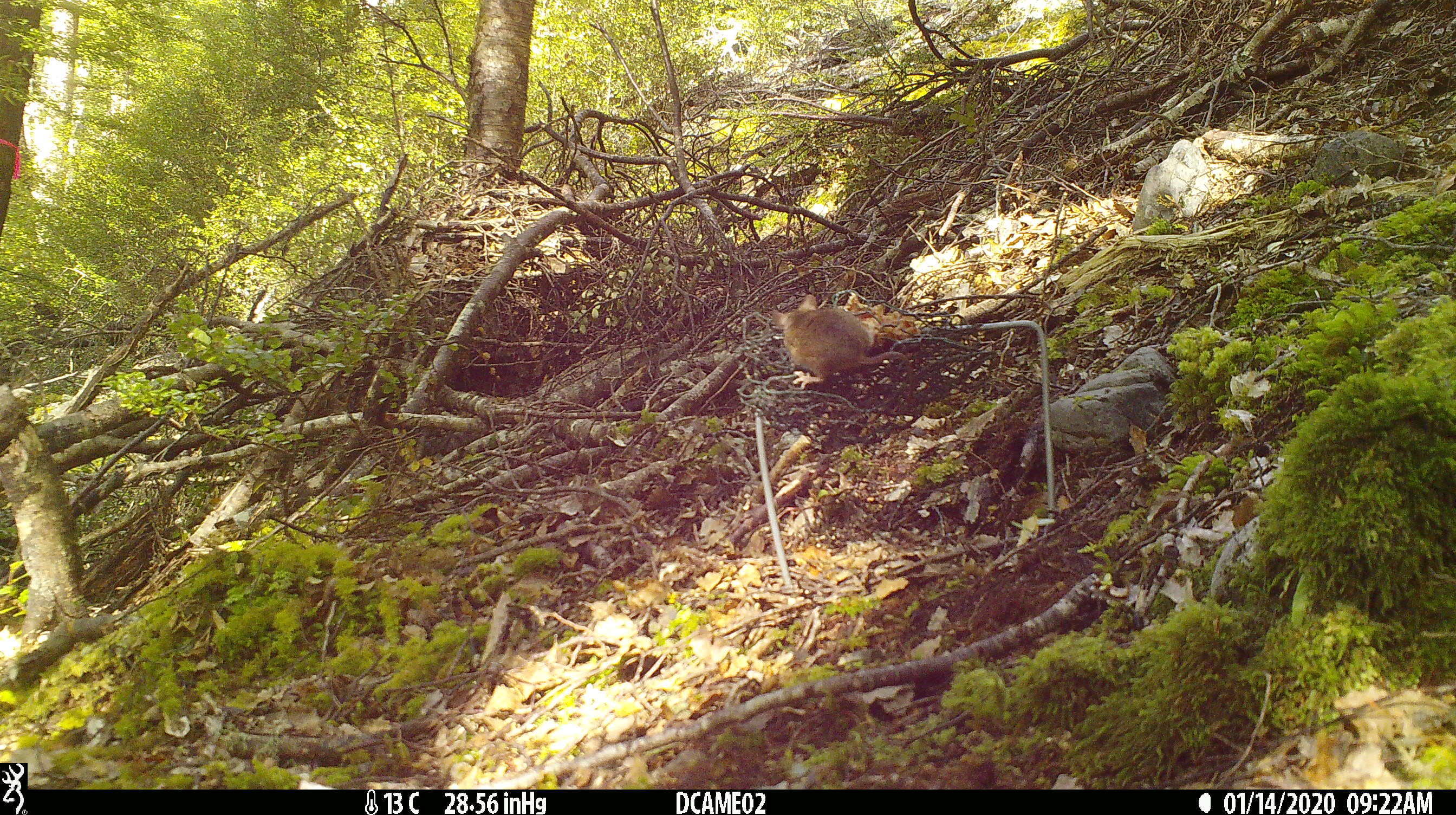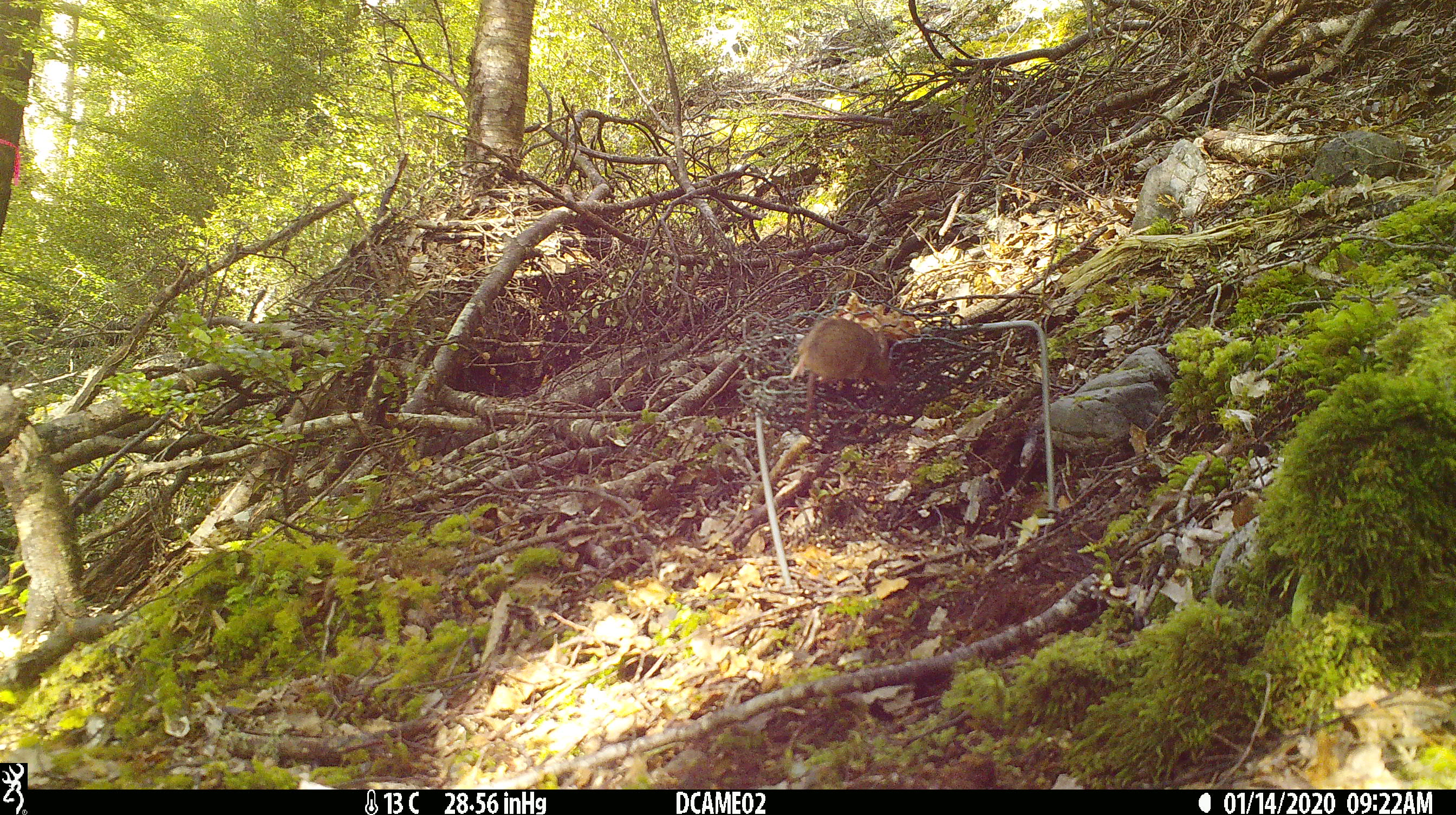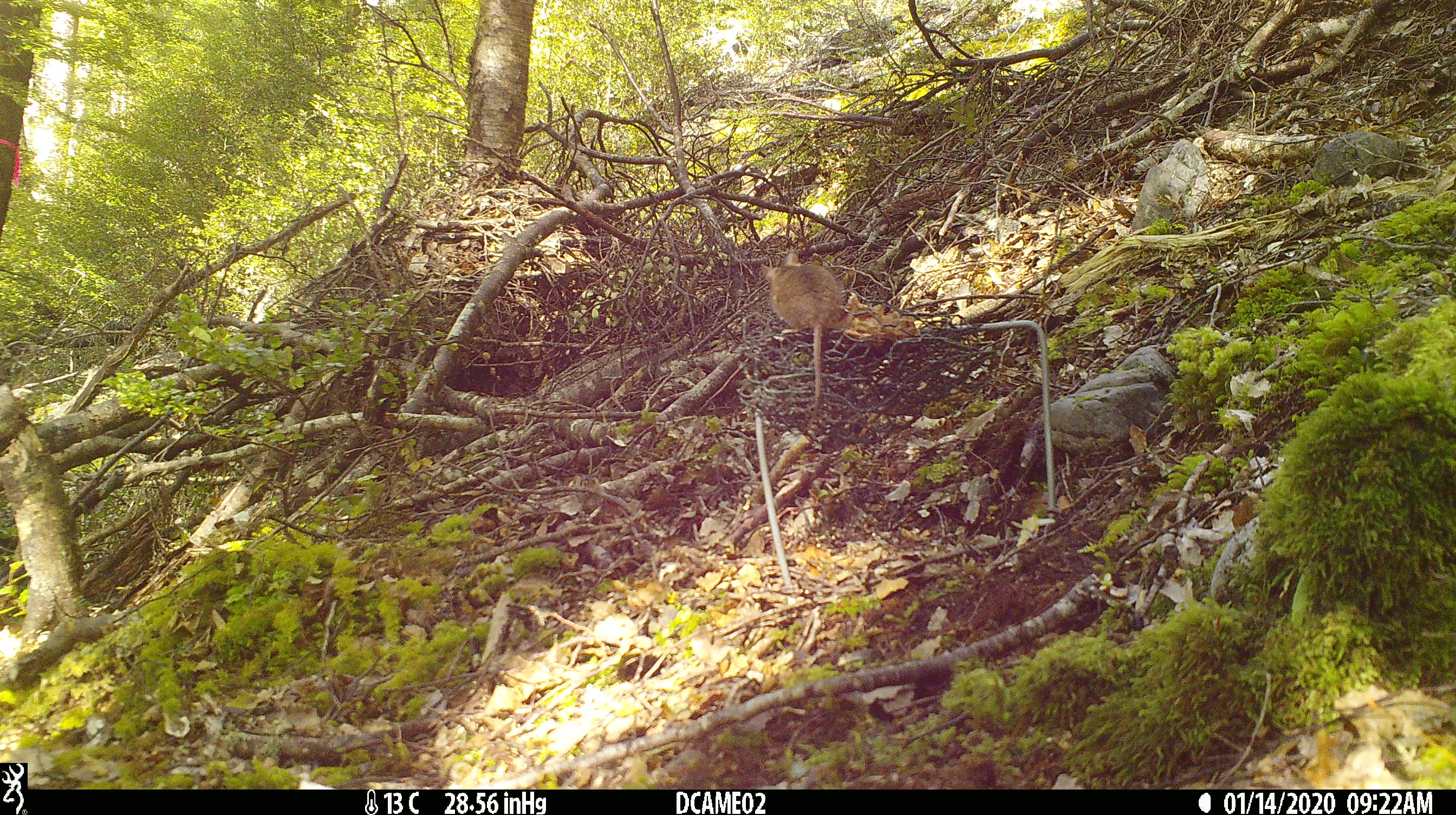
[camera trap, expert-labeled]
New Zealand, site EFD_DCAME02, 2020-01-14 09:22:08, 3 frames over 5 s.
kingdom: Animalia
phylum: Chordata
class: Mammalia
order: Rodentia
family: Muridae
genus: Mus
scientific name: Mus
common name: mouse